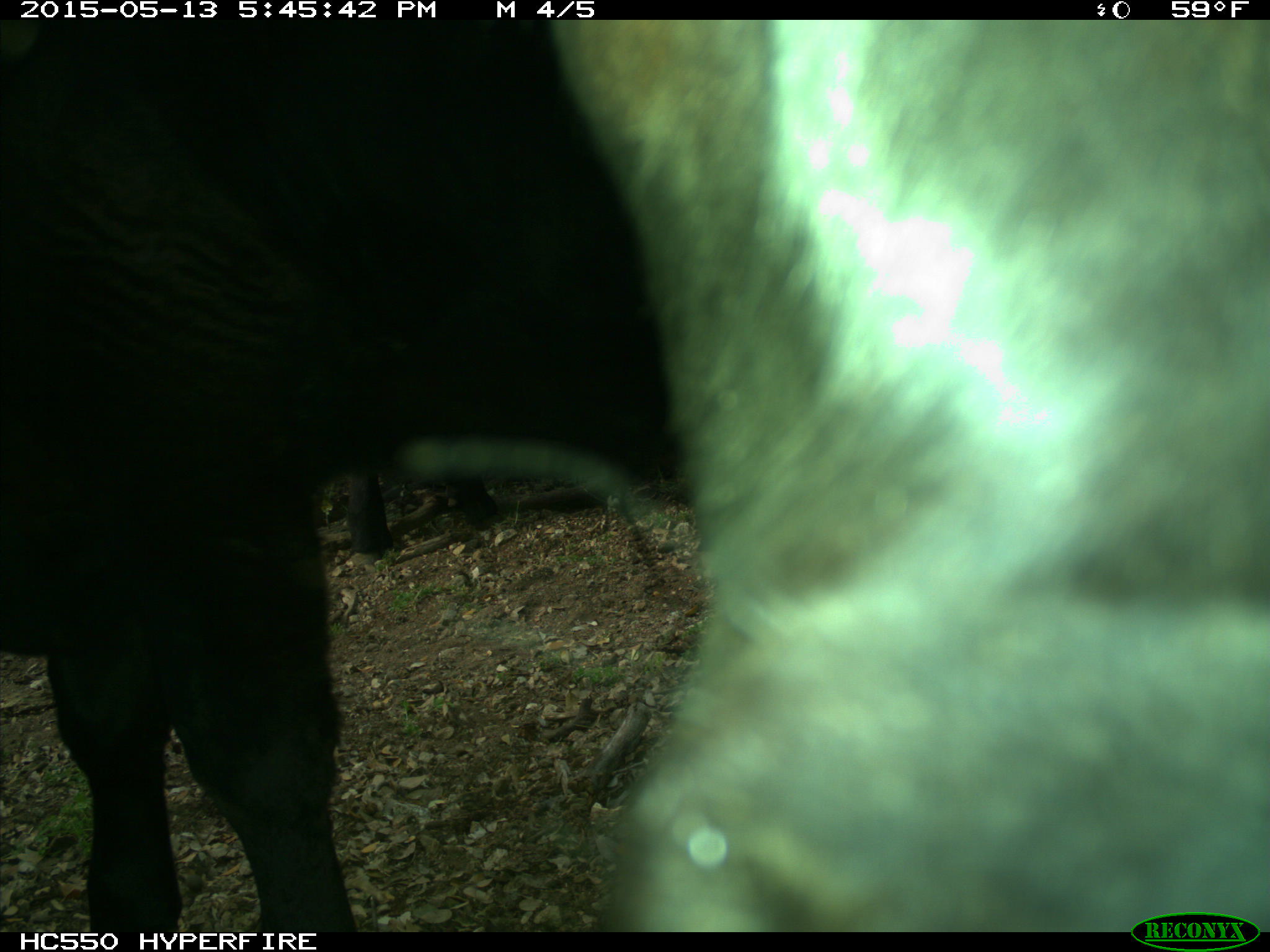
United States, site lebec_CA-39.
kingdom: Animalia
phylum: Chordata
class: Mammalia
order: Artiodactyla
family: Bovidae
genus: Bos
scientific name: Bos taurus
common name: domestic cow